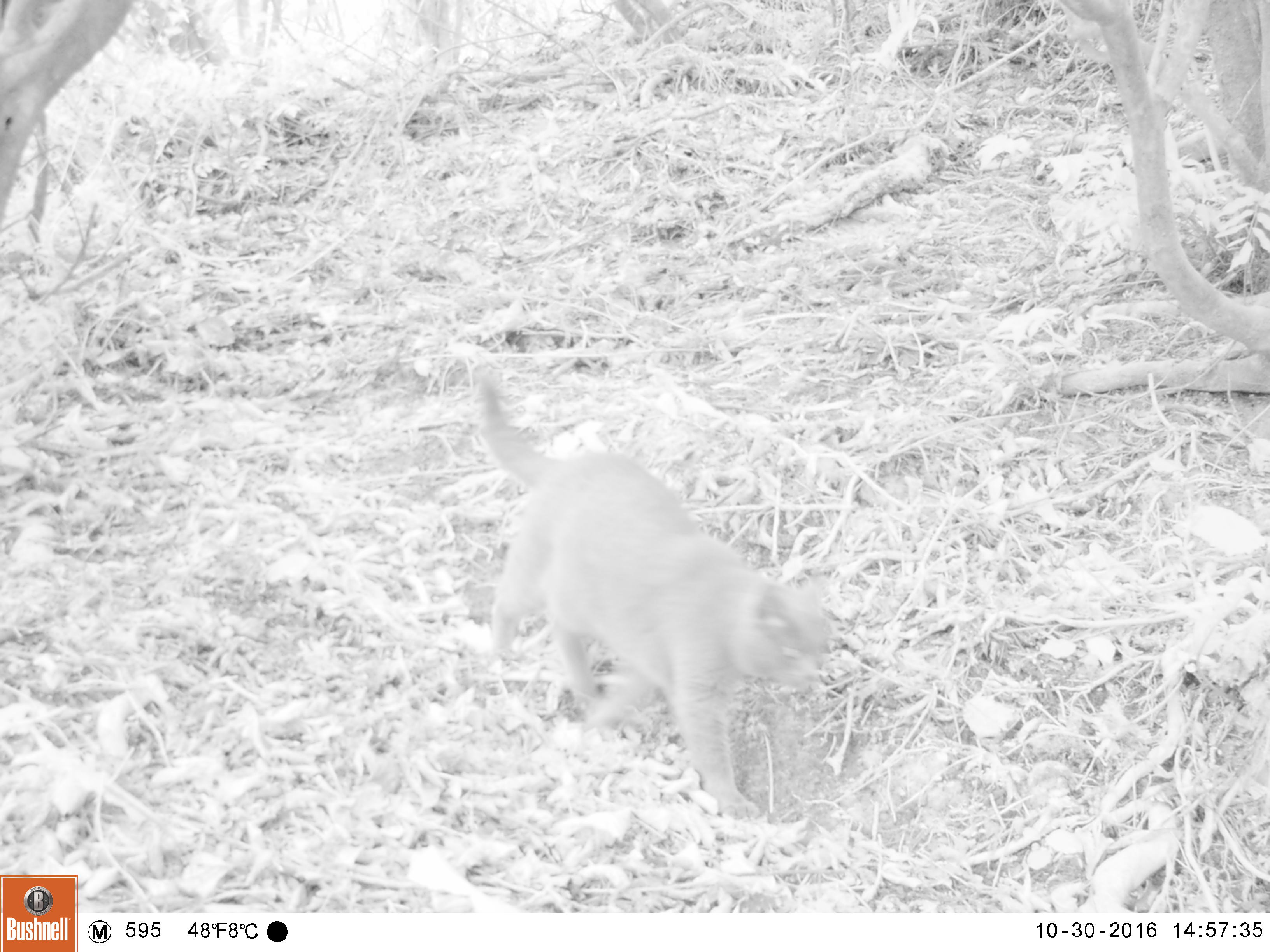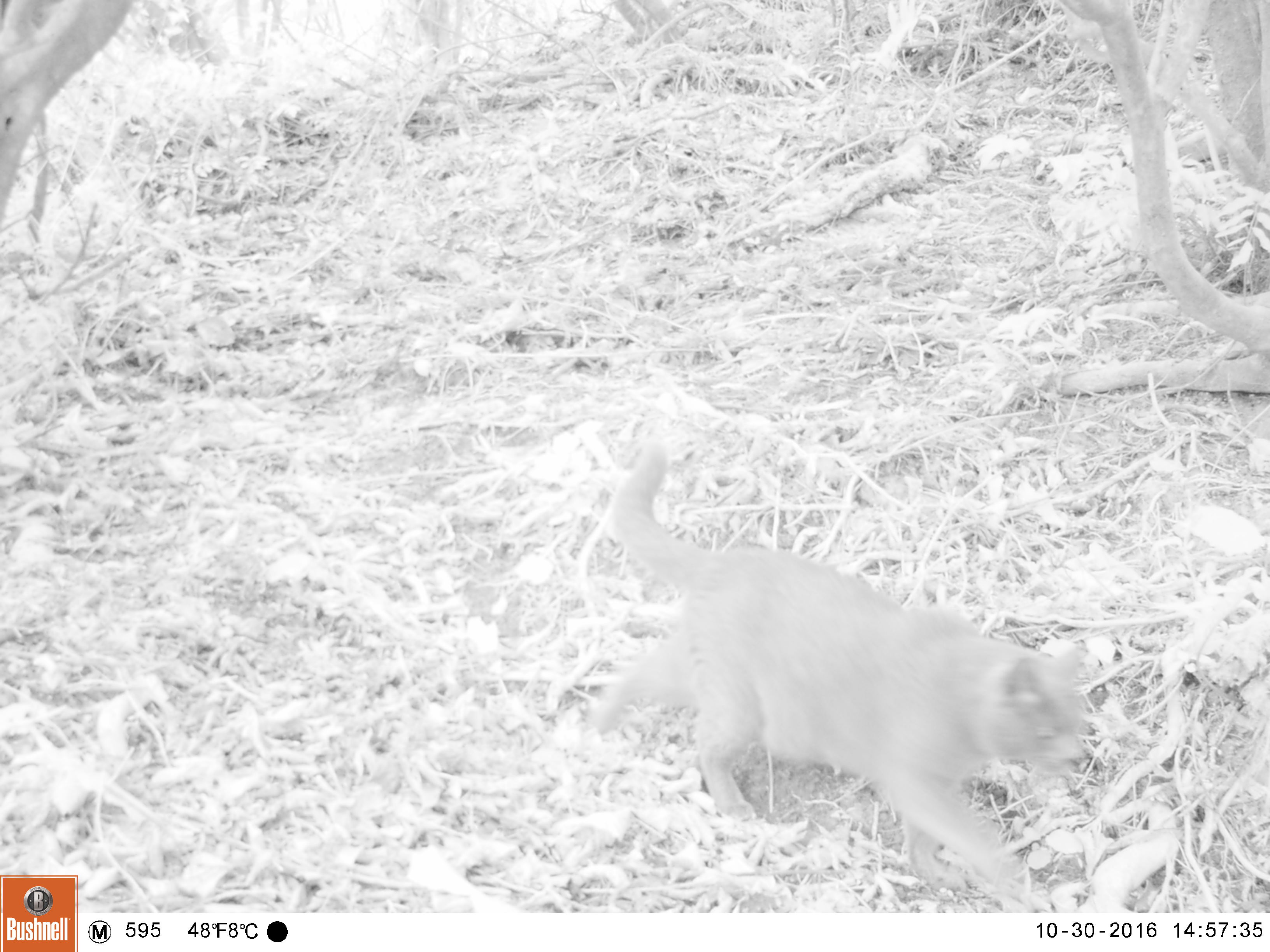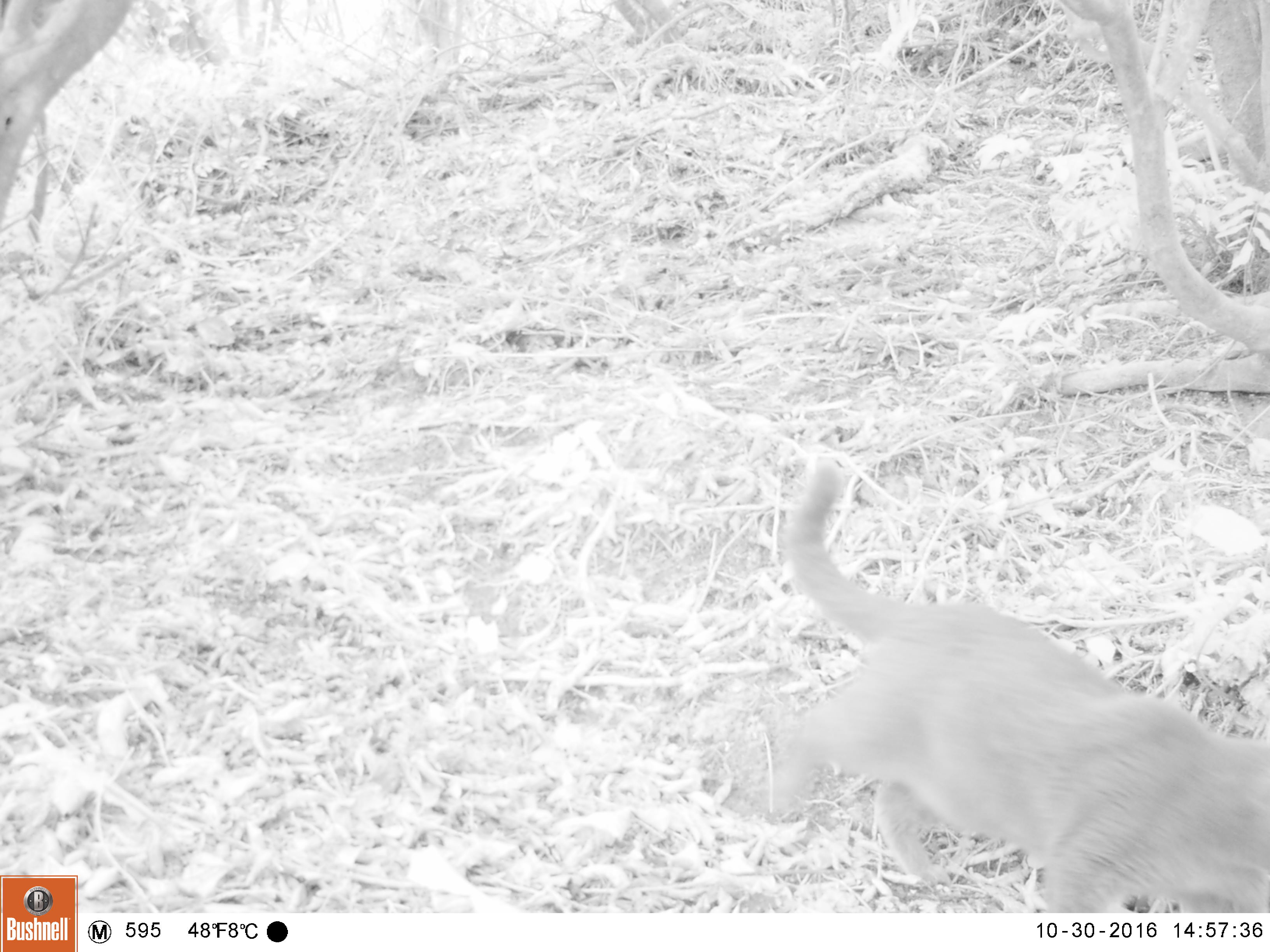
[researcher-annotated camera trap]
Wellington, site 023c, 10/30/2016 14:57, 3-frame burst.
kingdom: Animalia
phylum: Chordata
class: Mammalia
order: Carnivora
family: Felidae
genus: Felis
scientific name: Felis catus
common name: cat